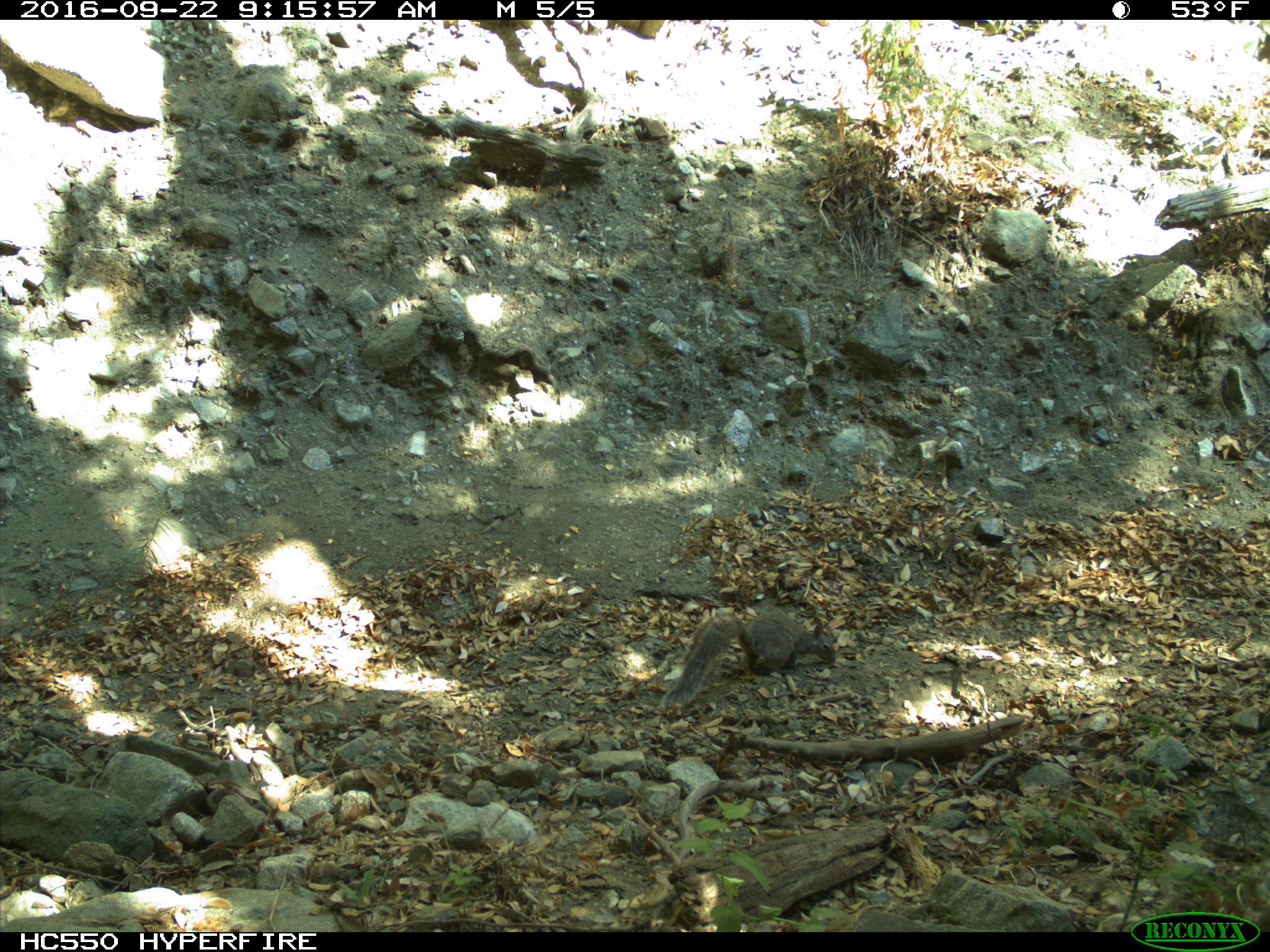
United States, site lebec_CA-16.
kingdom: Animalia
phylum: Chordata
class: Mammalia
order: Rodentia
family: Sciuridae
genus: Sciurus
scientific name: Sciurus carolinensis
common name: eastern gray squirrel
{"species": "Sciurus carolinensis (eastern gray squirrel)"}